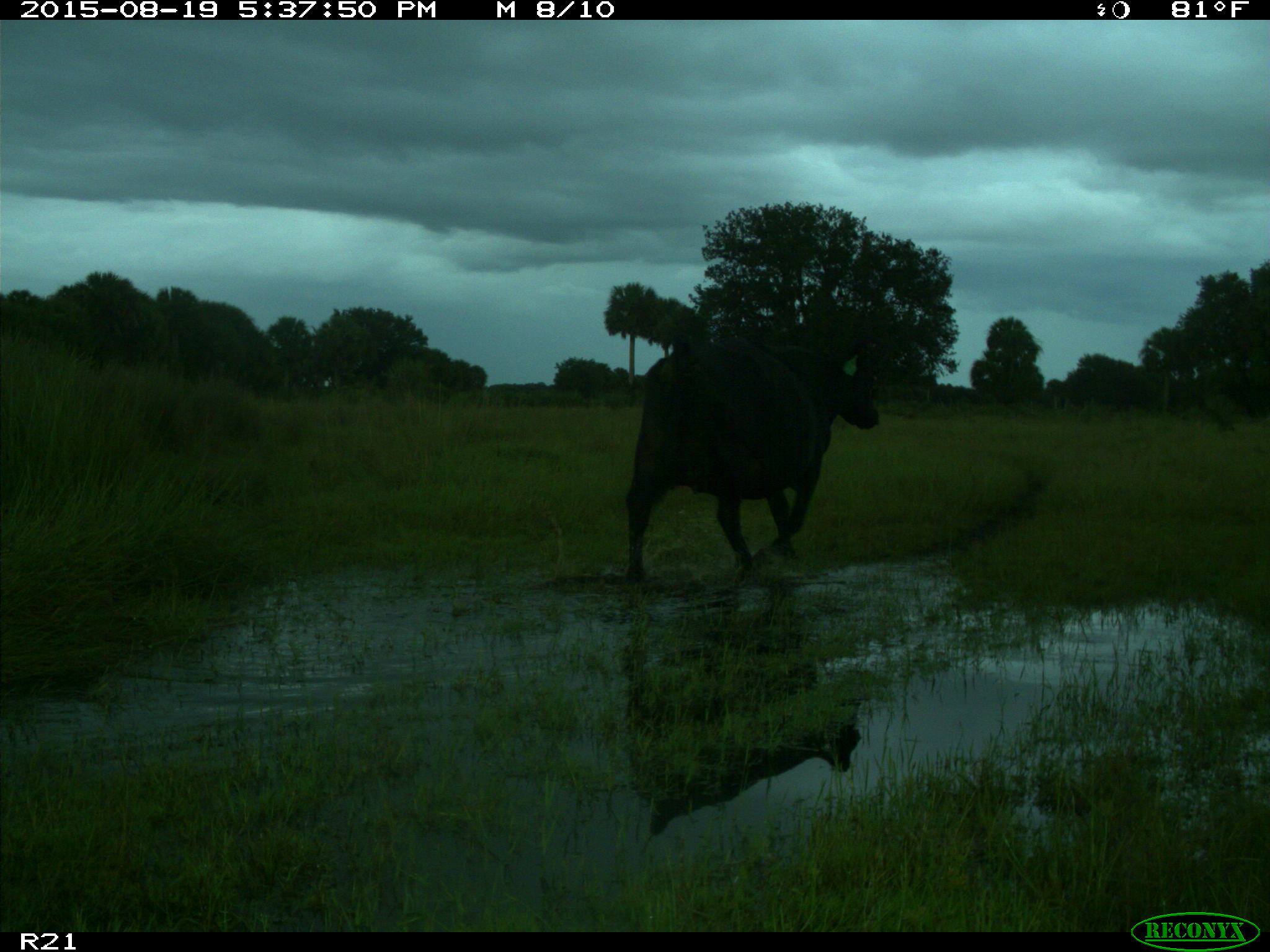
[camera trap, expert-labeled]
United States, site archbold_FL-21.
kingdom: Animalia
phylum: Chordata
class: Mammalia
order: Artiodactyla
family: Bovidae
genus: Bos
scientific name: Bos taurus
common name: domestic cow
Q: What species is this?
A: Bos taurus (domestic cow).